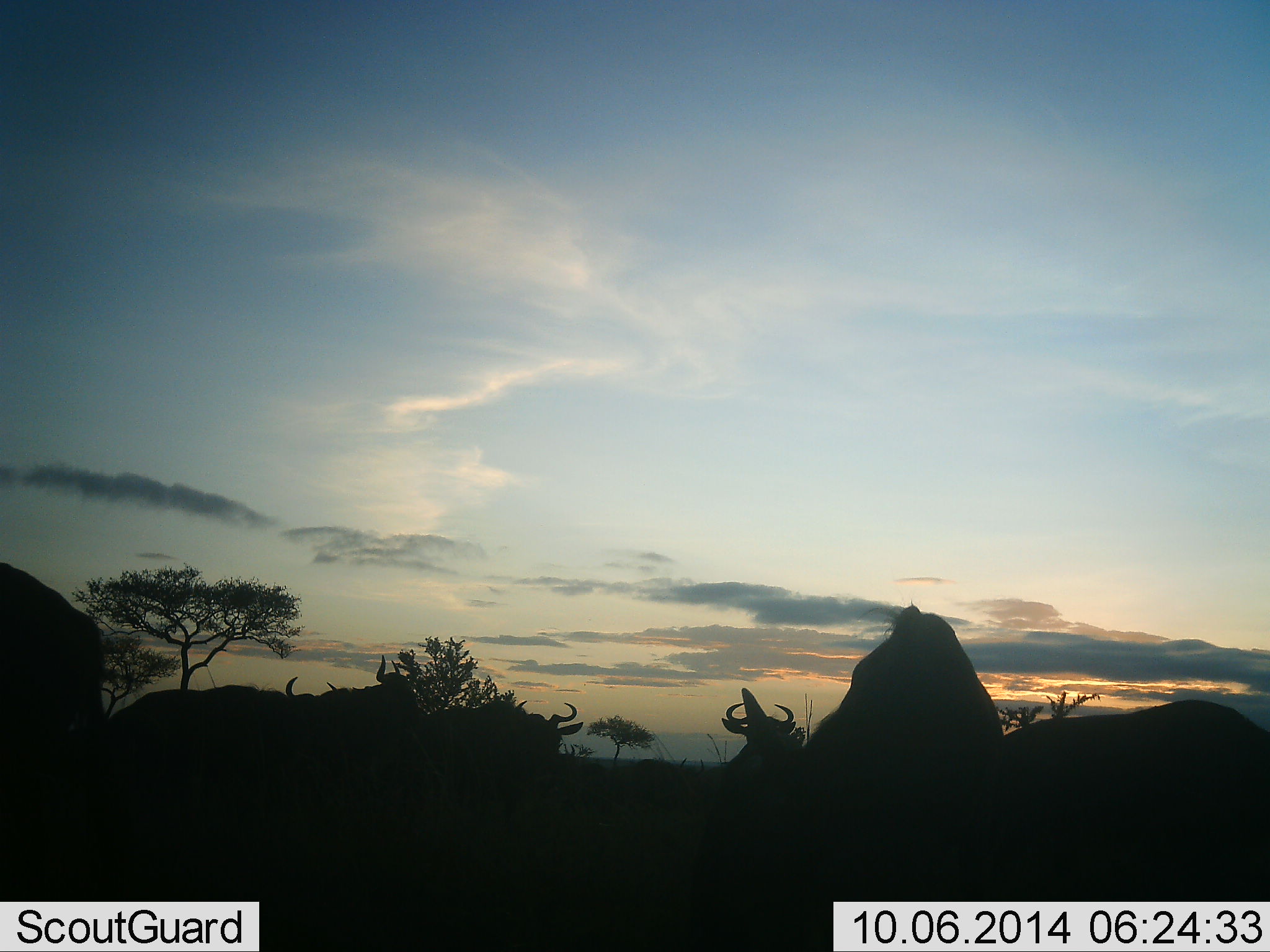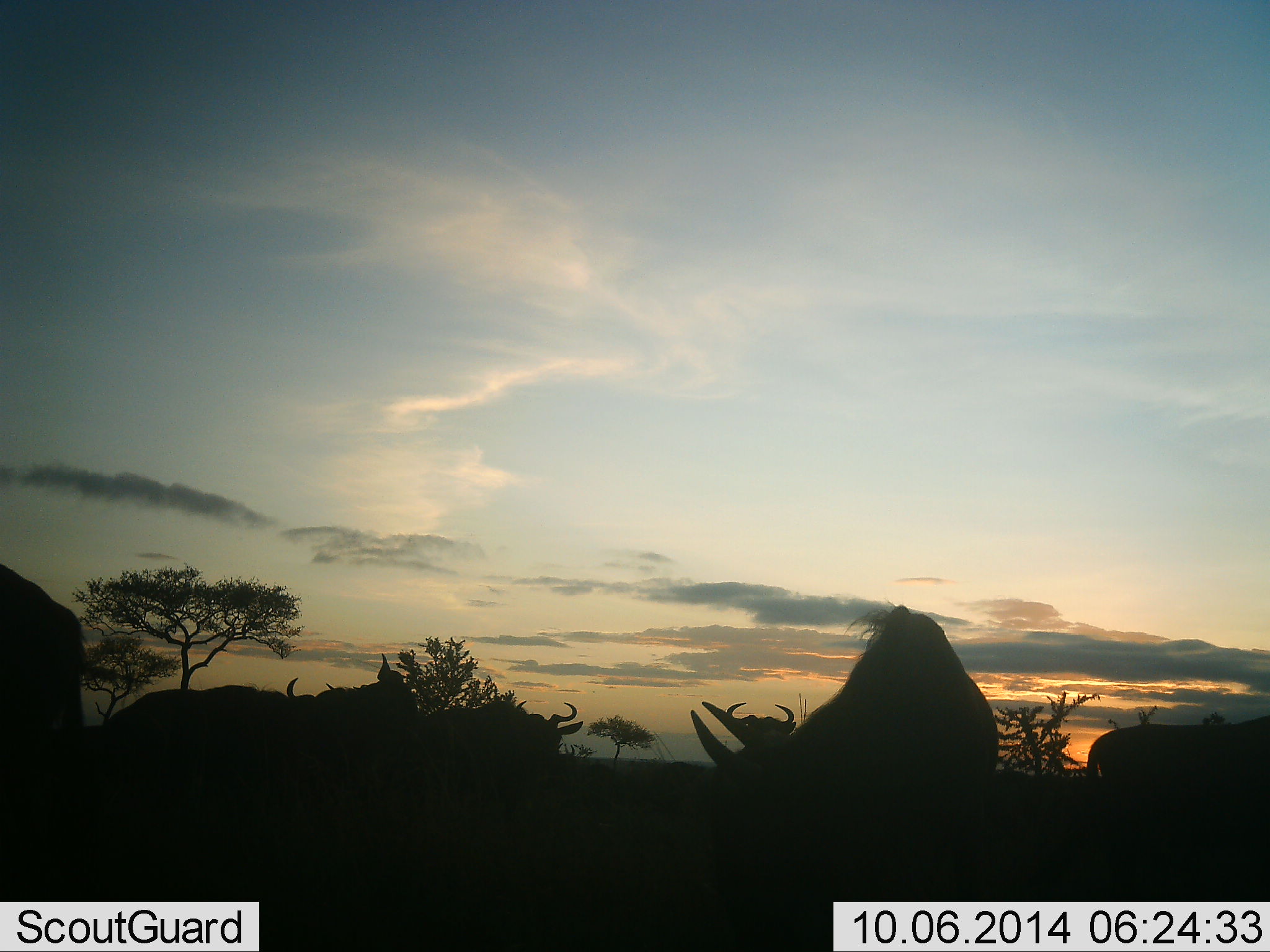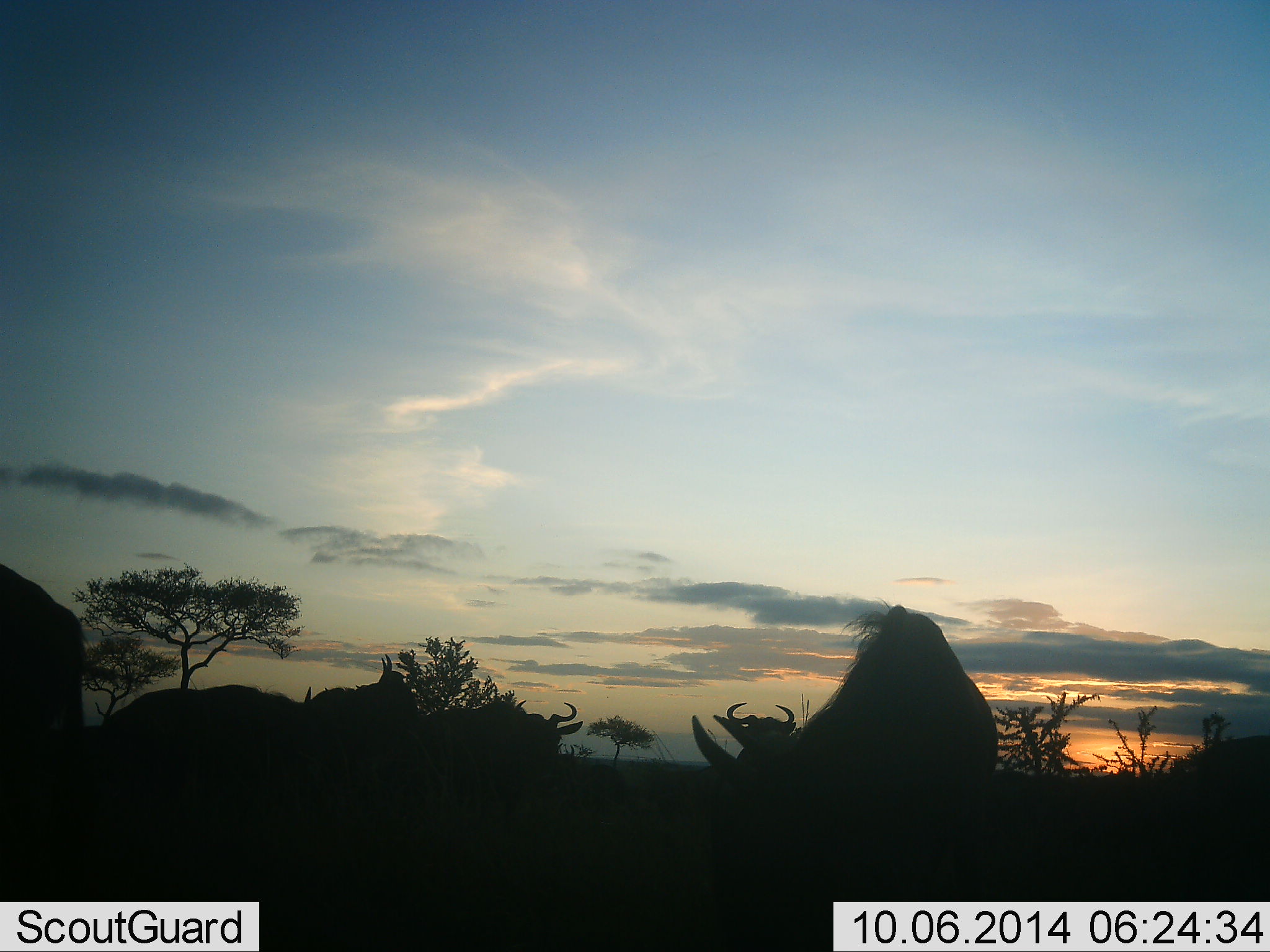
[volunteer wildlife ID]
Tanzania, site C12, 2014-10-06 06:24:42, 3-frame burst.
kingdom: Animalia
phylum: Chordata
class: Mammalia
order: Artiodactyla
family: Bovidae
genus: Connochaetes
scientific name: Connochaetes taurinus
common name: blue wildebeest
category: wildebeest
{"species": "wildebeest (blue wildebeest) (Connochaetes taurinus)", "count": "6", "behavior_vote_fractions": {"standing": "60%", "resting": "10%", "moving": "20%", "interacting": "0%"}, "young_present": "0%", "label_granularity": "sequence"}